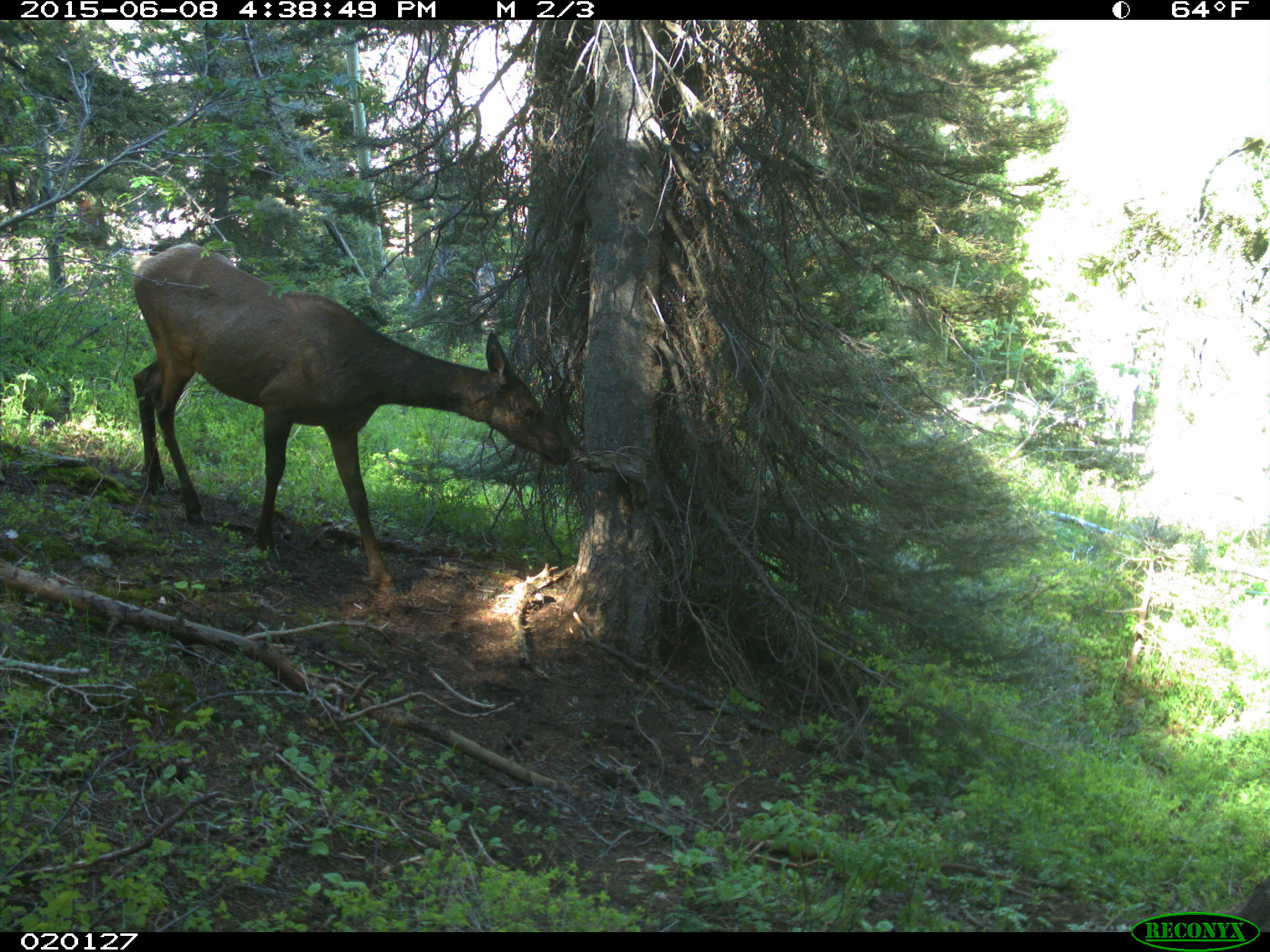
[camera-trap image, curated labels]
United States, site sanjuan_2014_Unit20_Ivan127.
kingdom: Animalia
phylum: Chordata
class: Mammalia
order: Artiodactyla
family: Cervidae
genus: Cervus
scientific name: Cervus elaphus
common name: red deer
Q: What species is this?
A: Cervus elaphus (red deer).